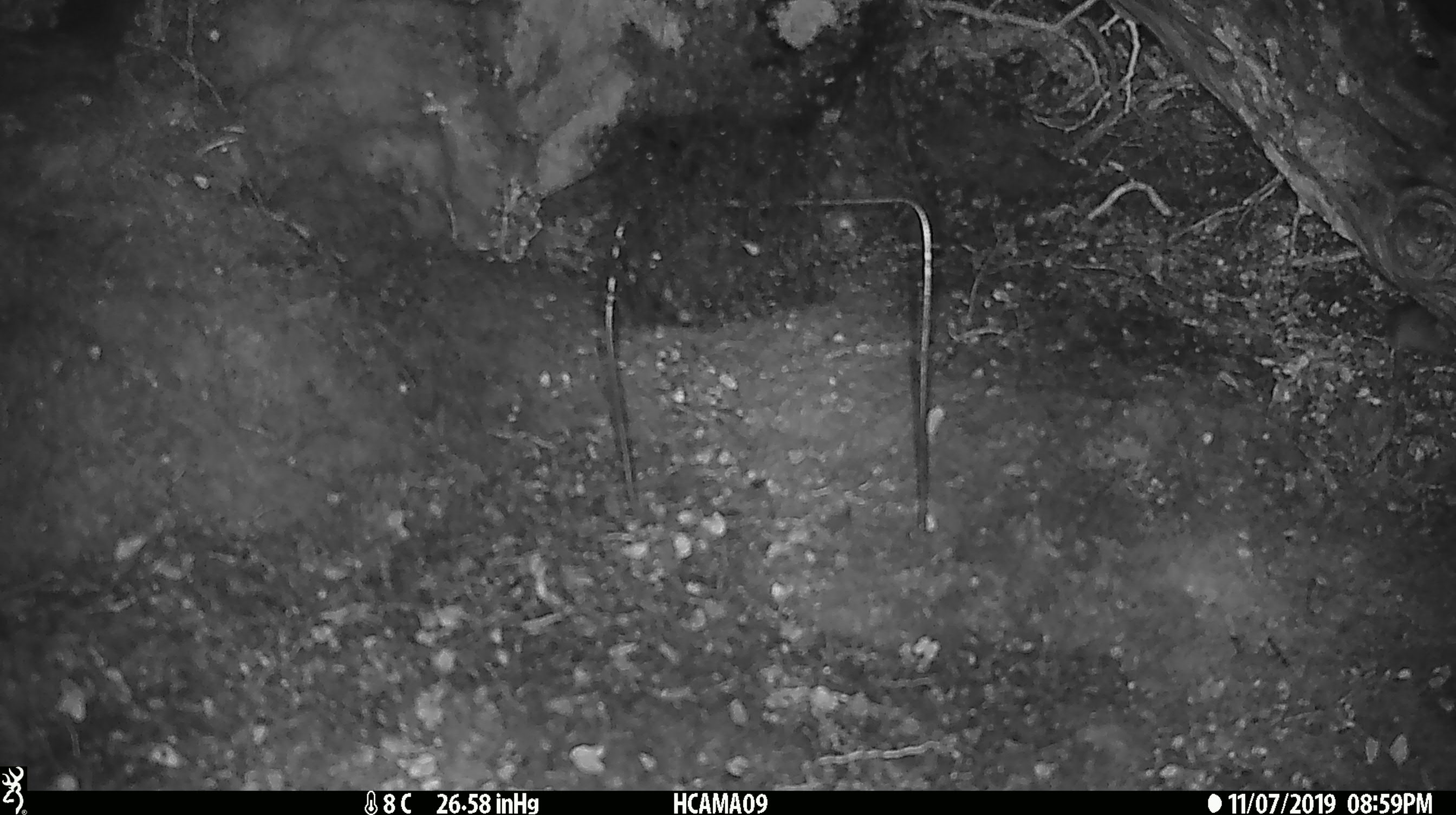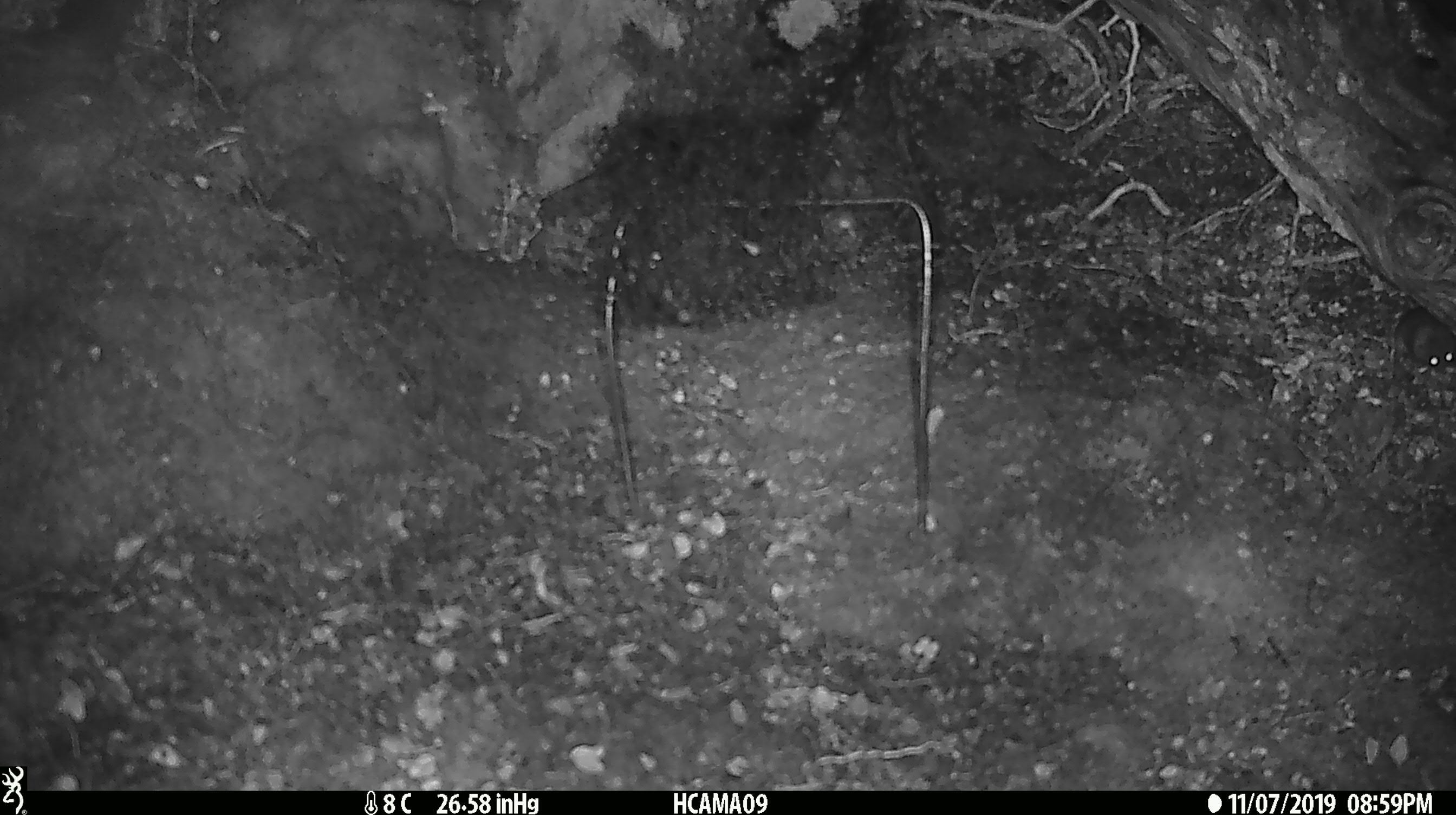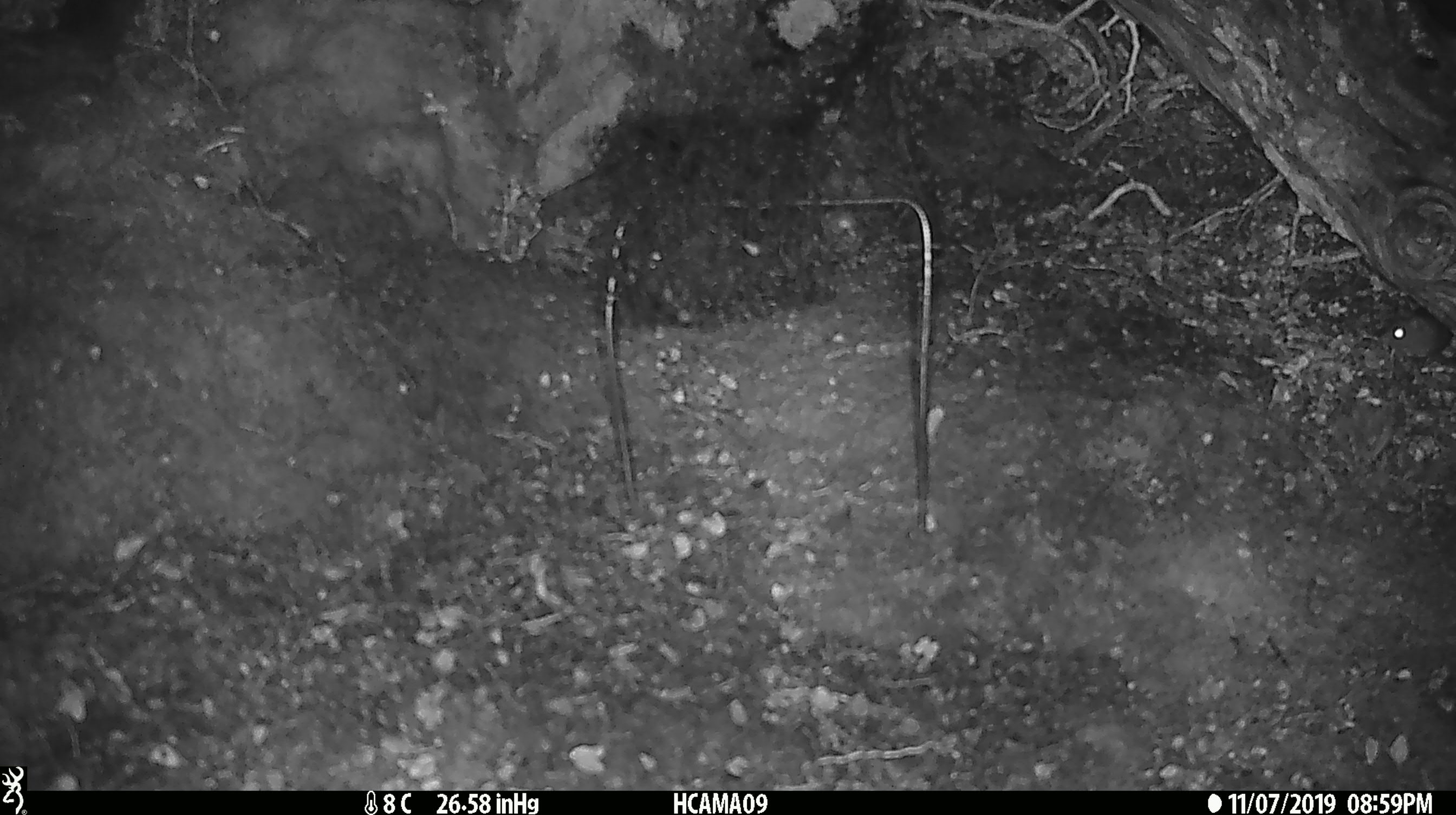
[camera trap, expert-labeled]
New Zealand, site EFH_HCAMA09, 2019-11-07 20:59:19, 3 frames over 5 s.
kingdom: Animalia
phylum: Chordata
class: Mammalia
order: Rodentia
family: Muridae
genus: Mus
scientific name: Mus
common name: mouse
Mouse (Mus).